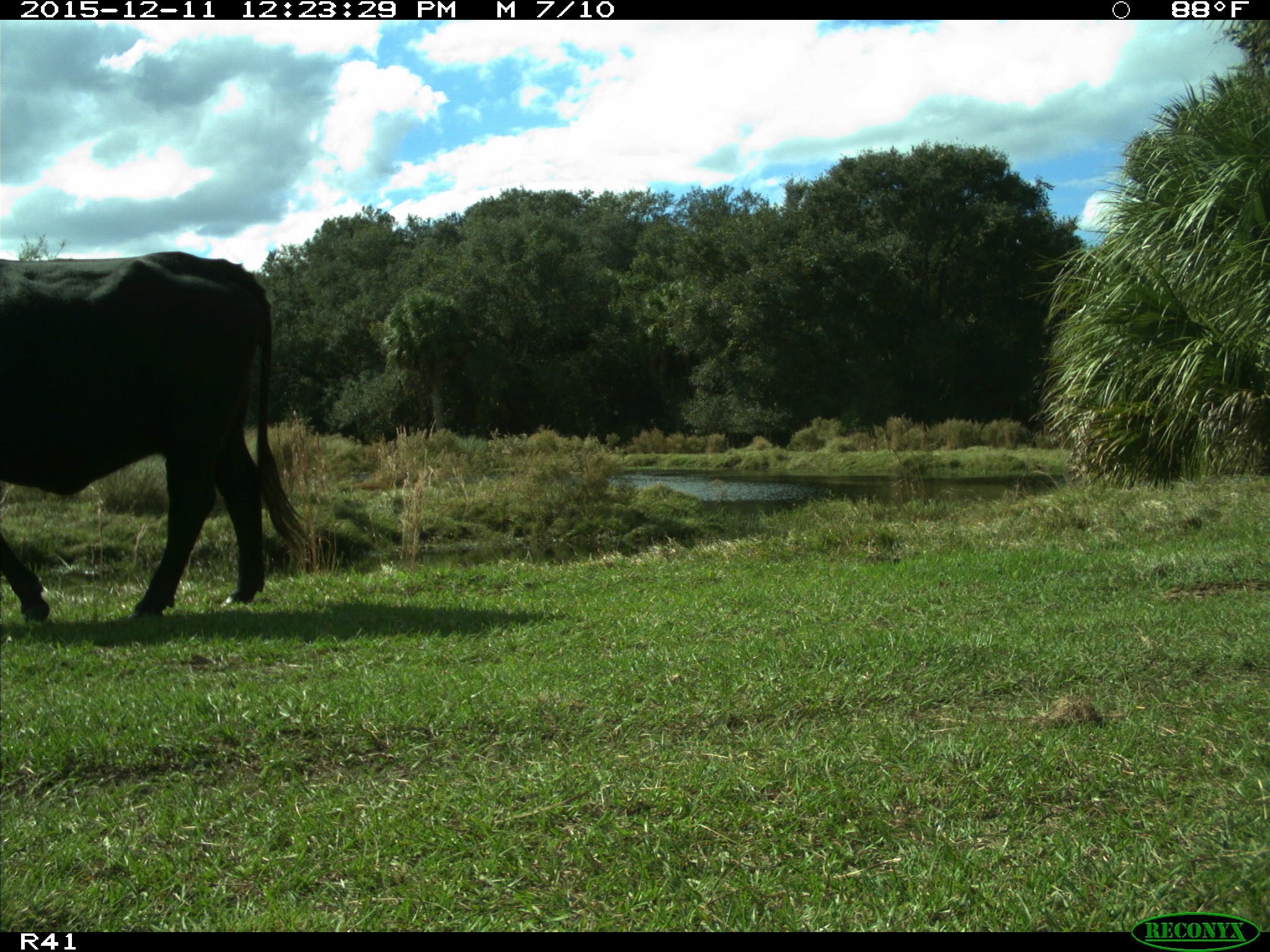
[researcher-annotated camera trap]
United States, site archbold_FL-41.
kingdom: Animalia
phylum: Chordata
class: Mammalia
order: Artiodactyla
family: Bovidae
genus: Bos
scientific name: Bos taurus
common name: domestic cow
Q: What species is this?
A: Bos taurus (domestic cow).